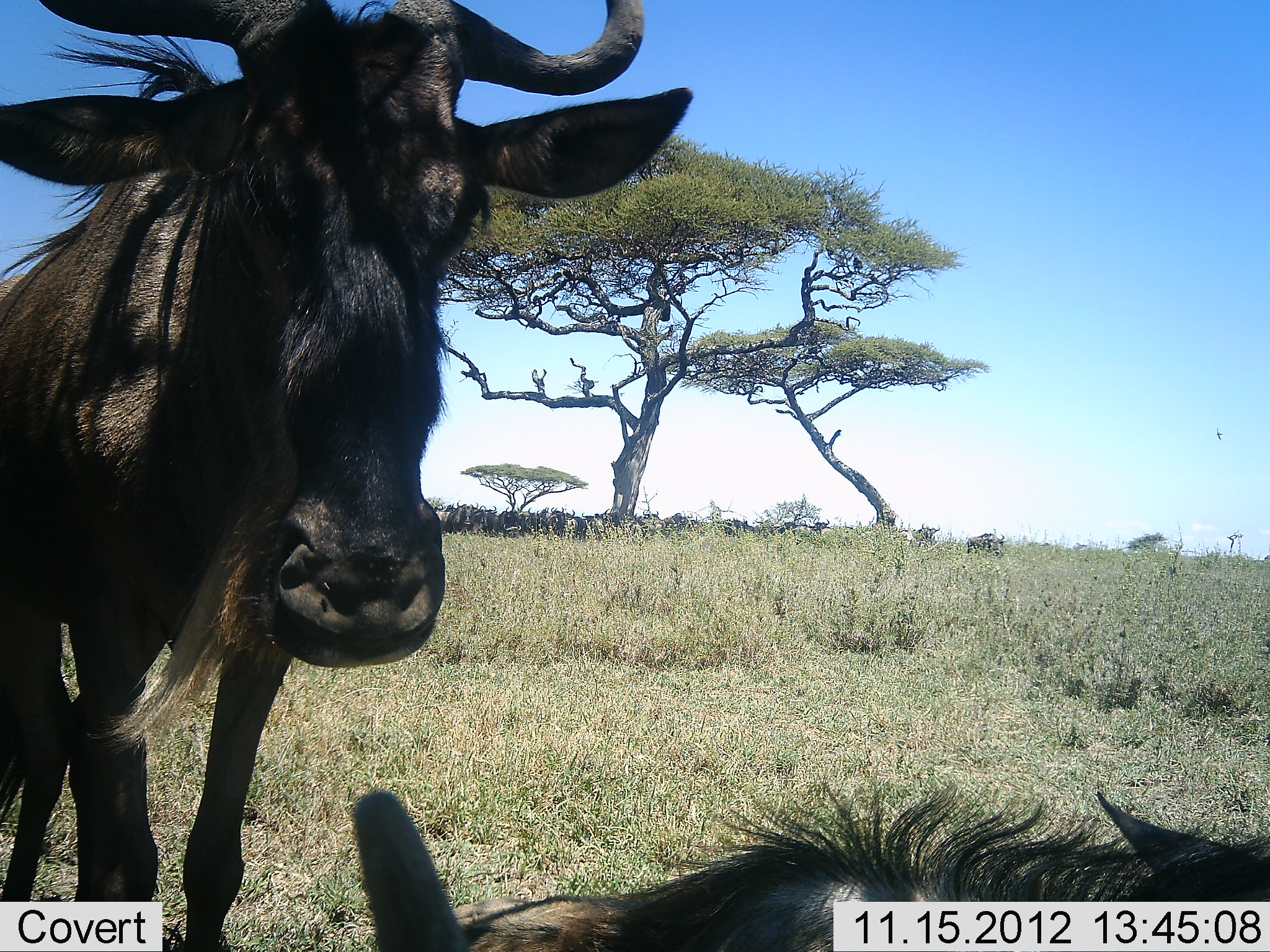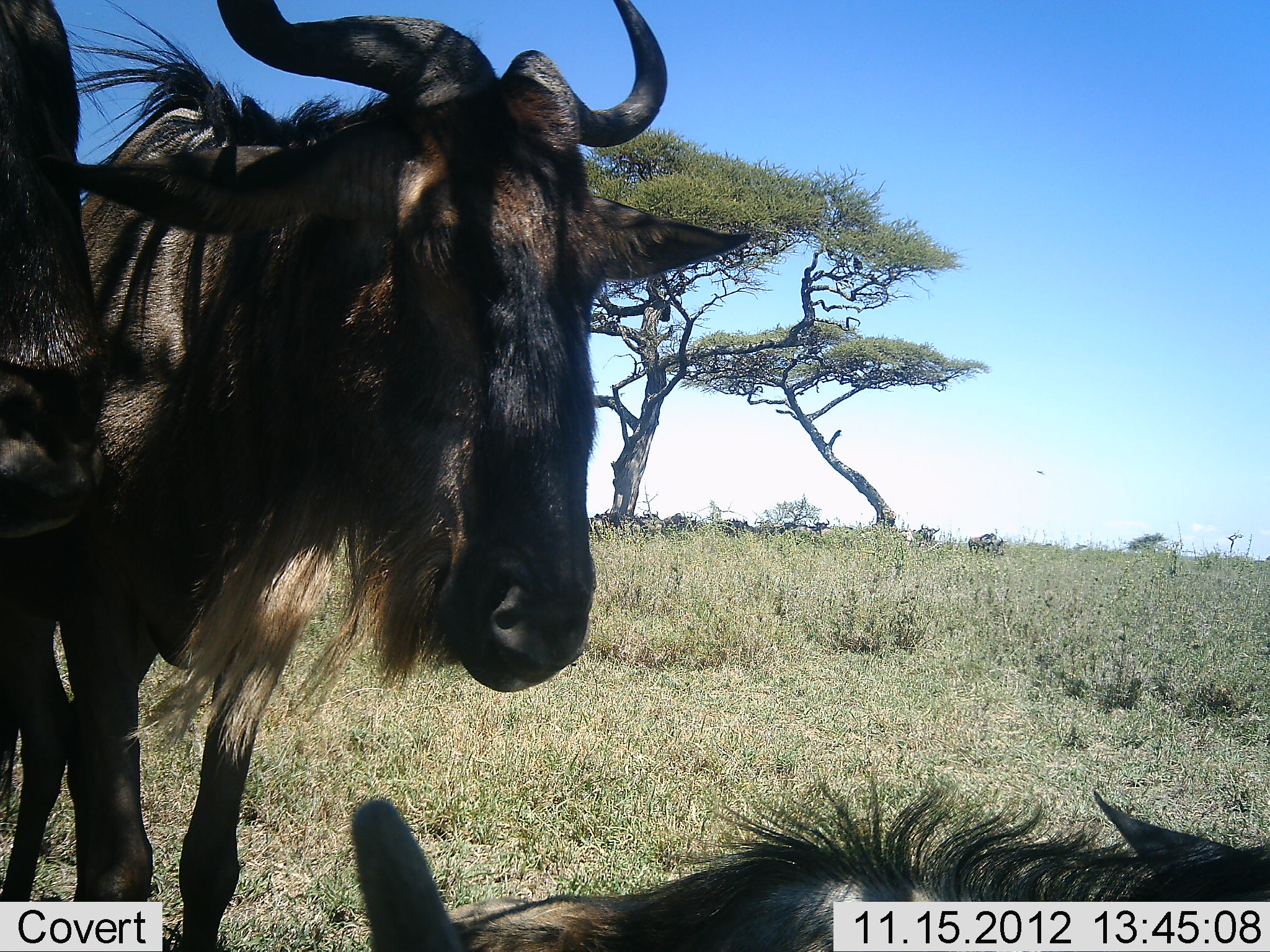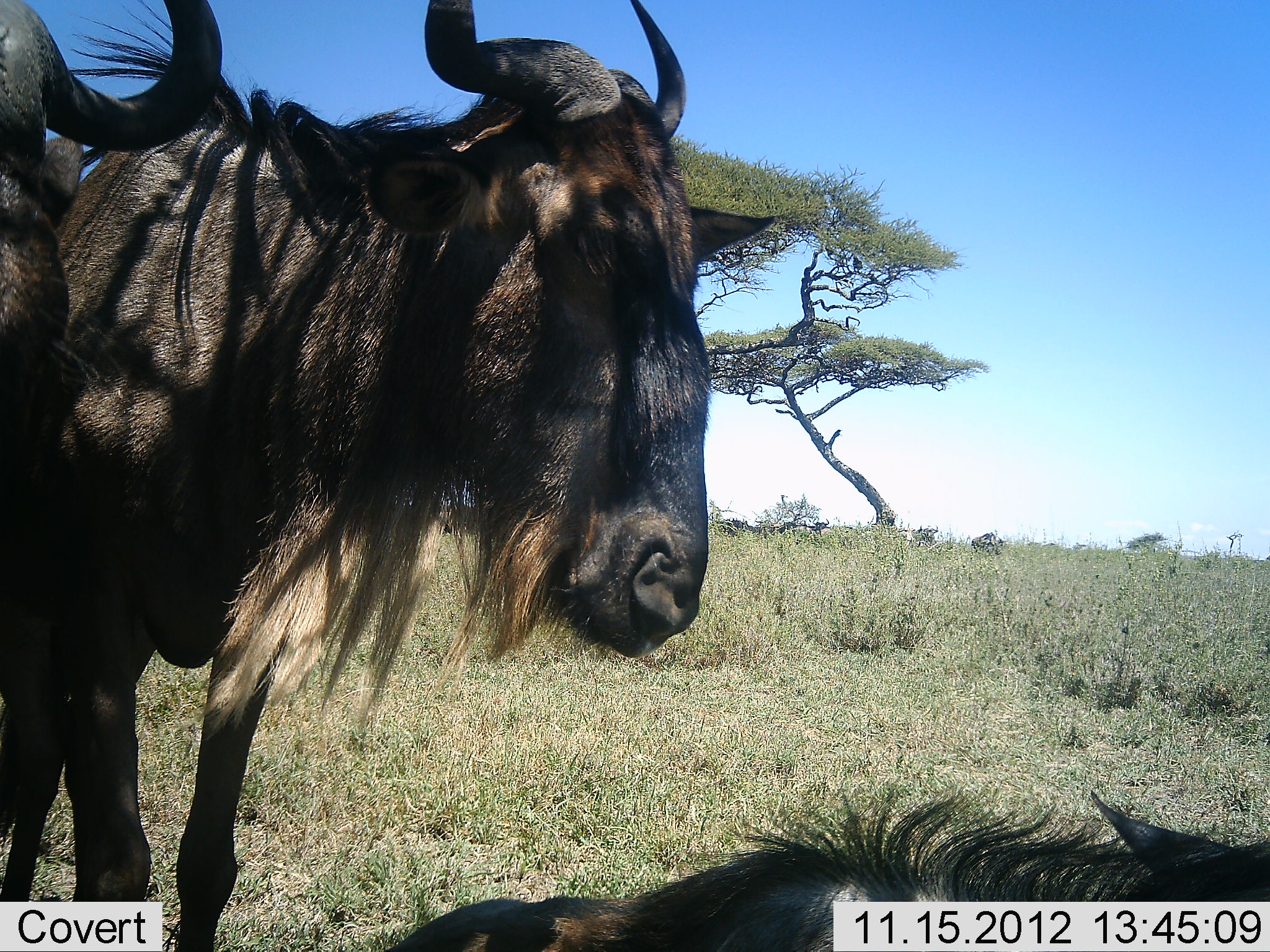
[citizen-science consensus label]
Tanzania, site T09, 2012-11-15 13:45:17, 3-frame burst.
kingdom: Animalia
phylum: Chordata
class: Mammalia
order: Artiodactyla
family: Bovidae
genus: Connochaetes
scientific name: Connochaetes taurinus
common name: blue wildebeest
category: wildebeest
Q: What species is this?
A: Wildebeest (blue wildebeest) (Connochaetes taurinus).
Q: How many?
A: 3.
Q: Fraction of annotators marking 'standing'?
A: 100%.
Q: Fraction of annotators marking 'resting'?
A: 80%.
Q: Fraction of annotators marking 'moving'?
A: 10%.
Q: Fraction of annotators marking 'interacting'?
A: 10%.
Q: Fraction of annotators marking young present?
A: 0%.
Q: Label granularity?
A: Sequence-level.